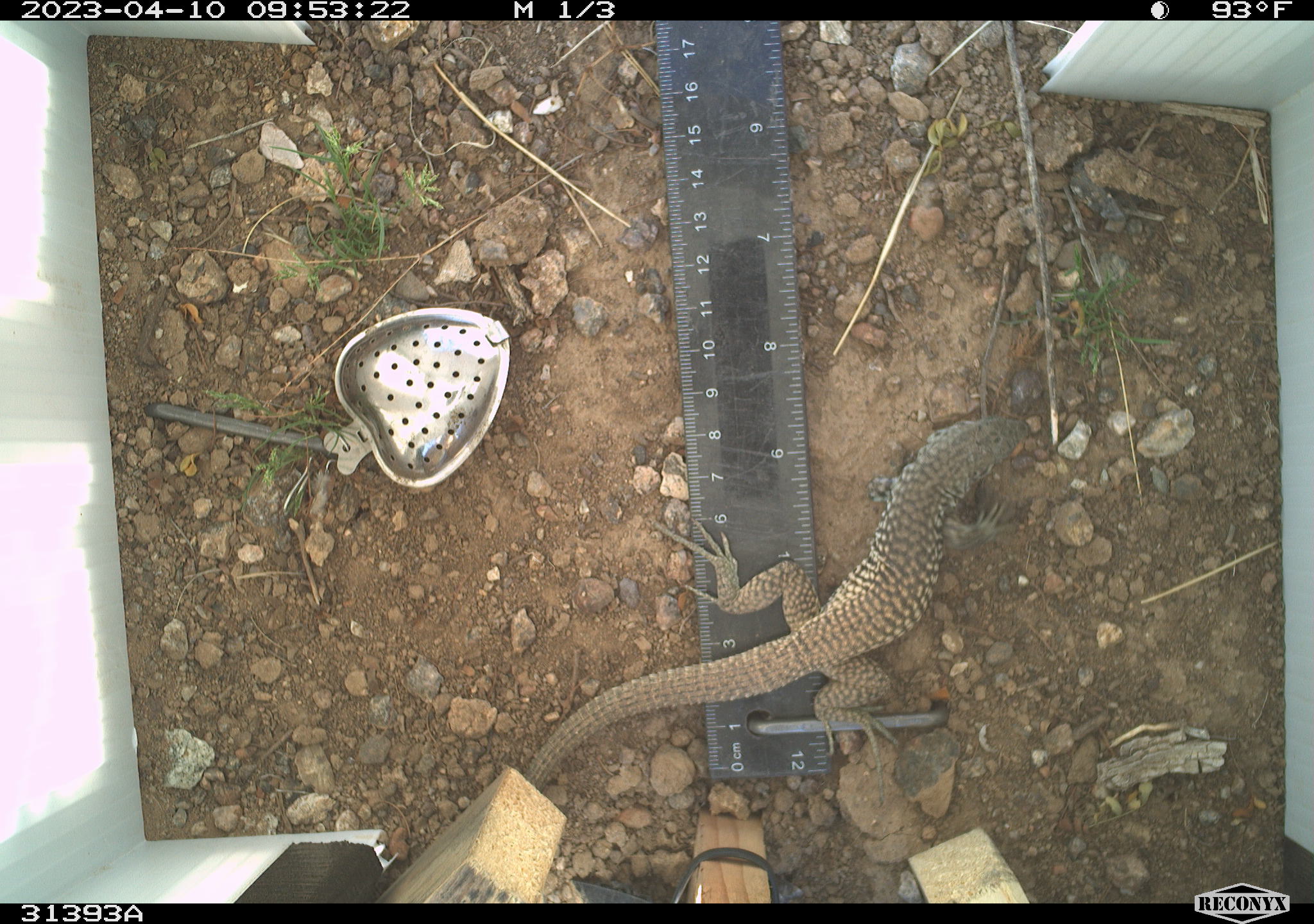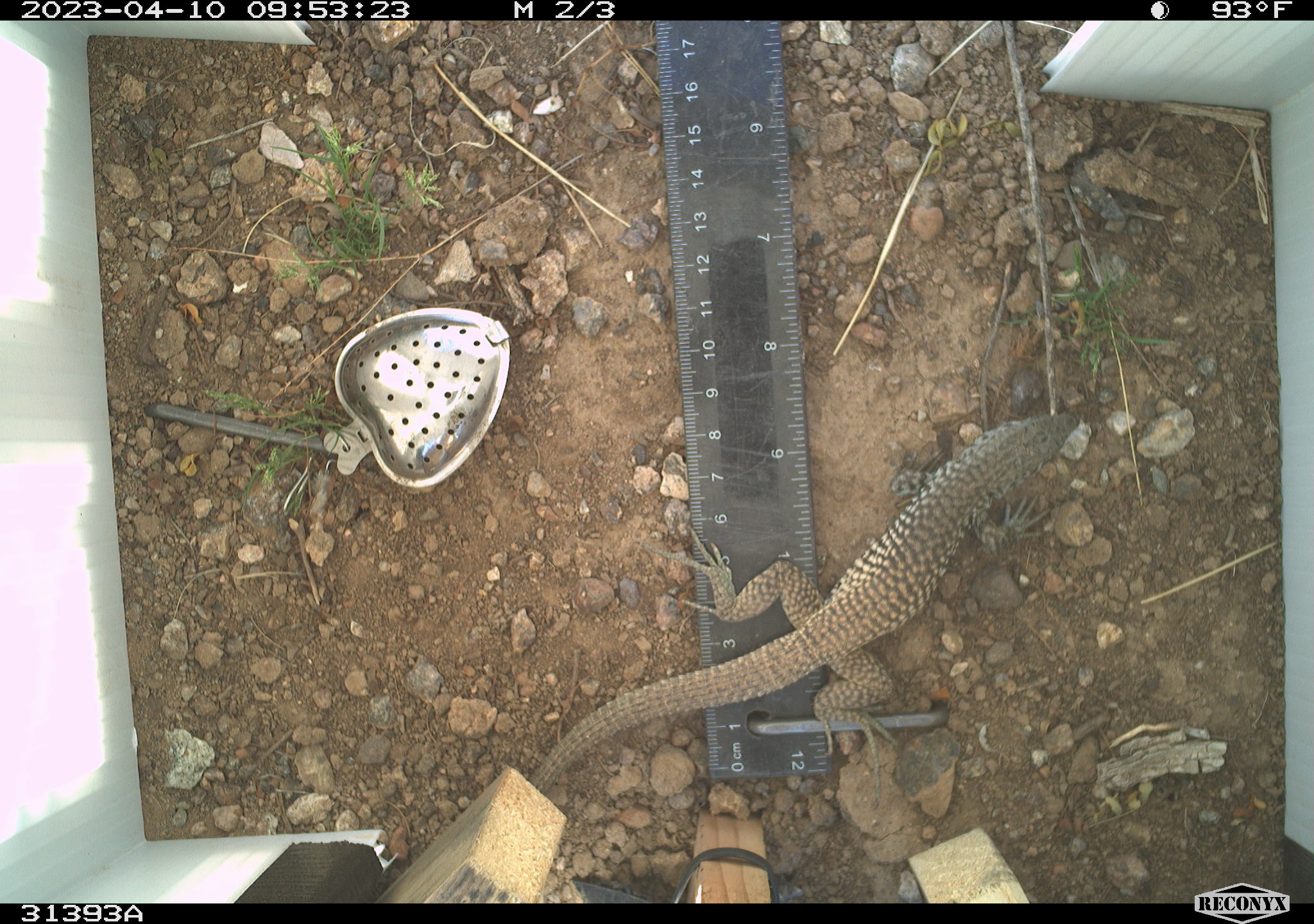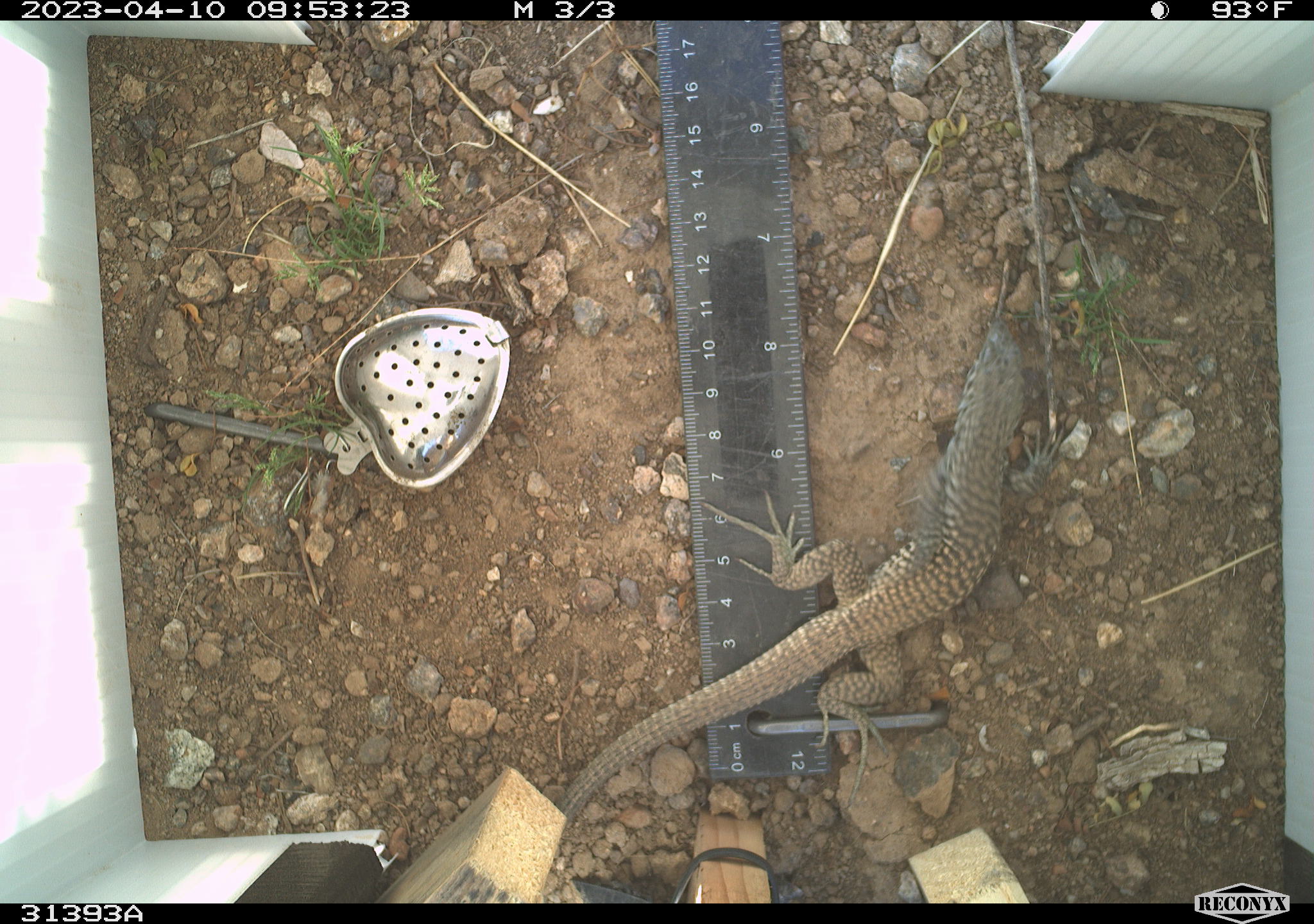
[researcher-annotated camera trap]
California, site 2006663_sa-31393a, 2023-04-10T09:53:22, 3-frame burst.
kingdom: Animalia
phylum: Chordata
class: Reptilia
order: Squamata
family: Teiidae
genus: Aspidoscelis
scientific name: Aspidoscelis tigris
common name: western whiptail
Western whiptail (Aspidoscelis tigris).